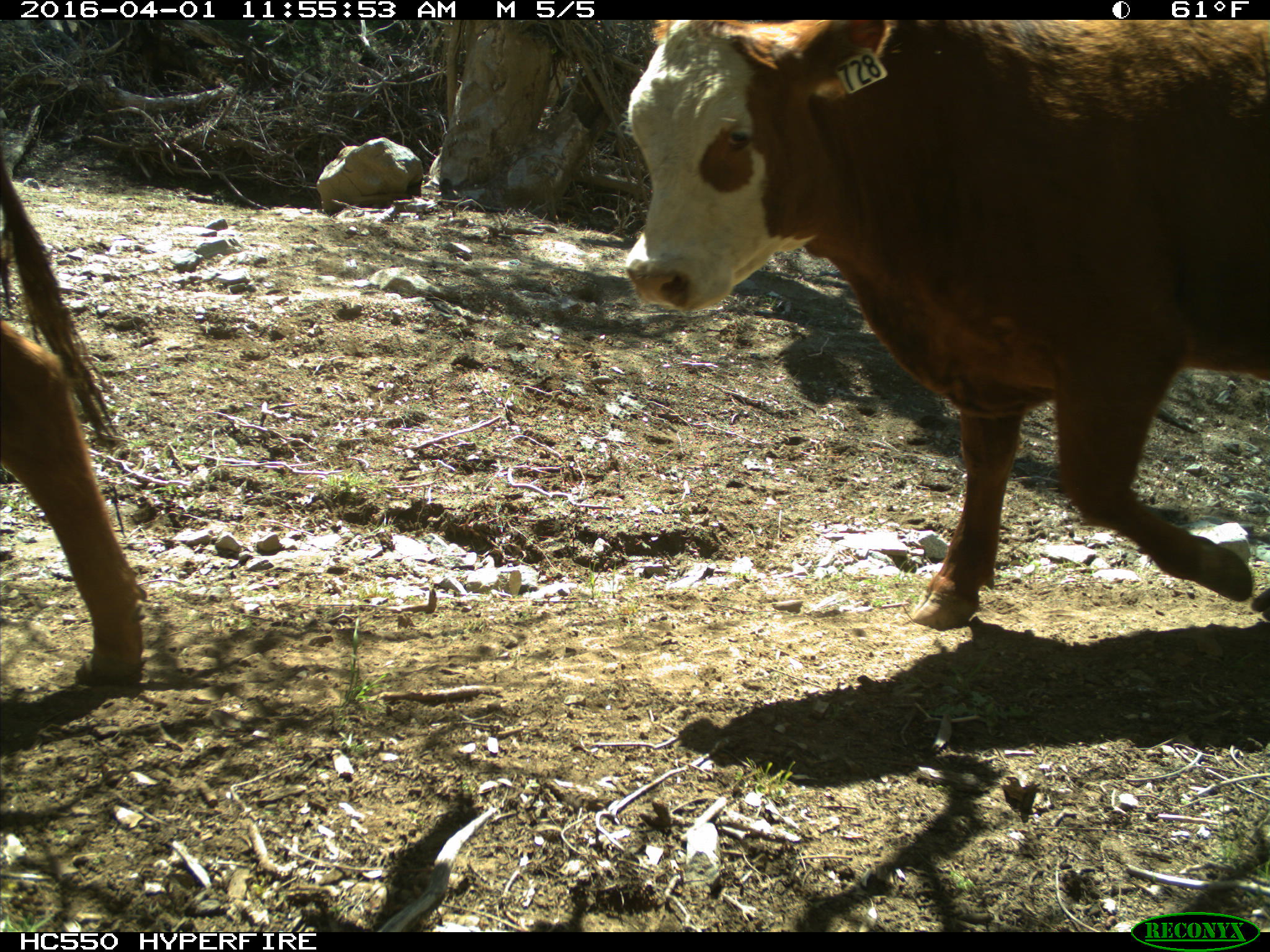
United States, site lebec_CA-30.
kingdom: Animalia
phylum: Chordata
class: Mammalia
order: Artiodactyla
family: Bovidae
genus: Bos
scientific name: Bos taurus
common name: domestic cow